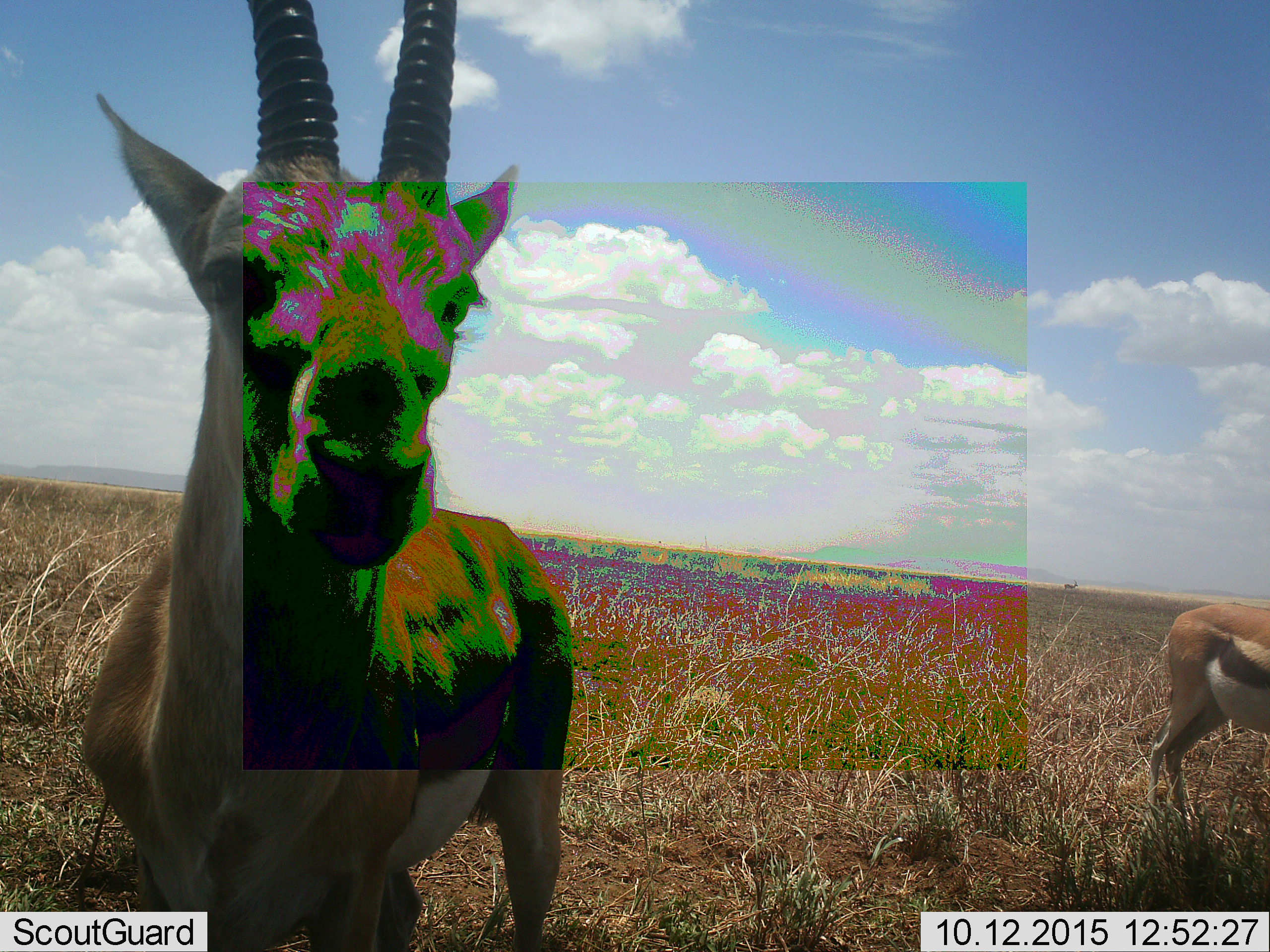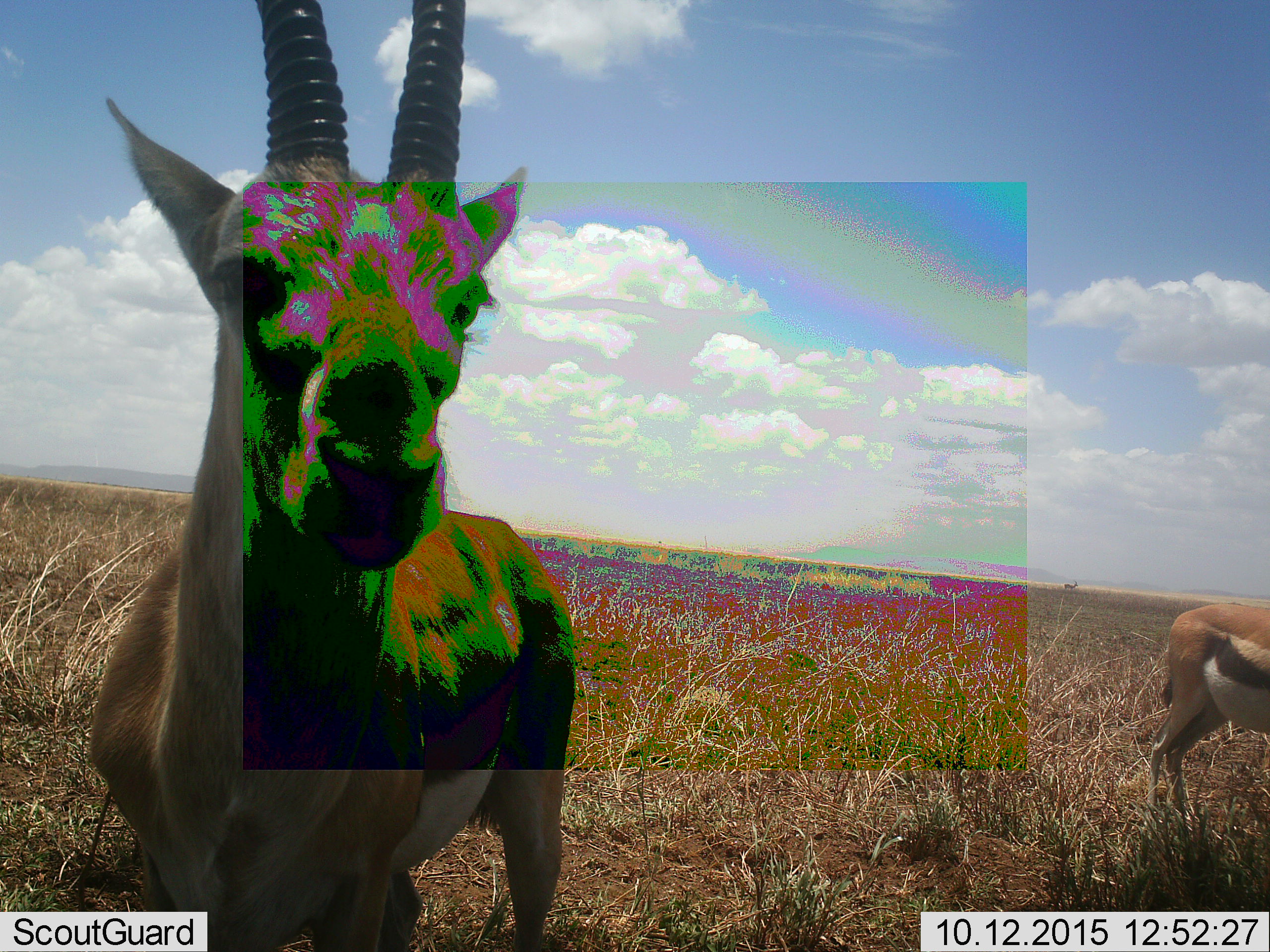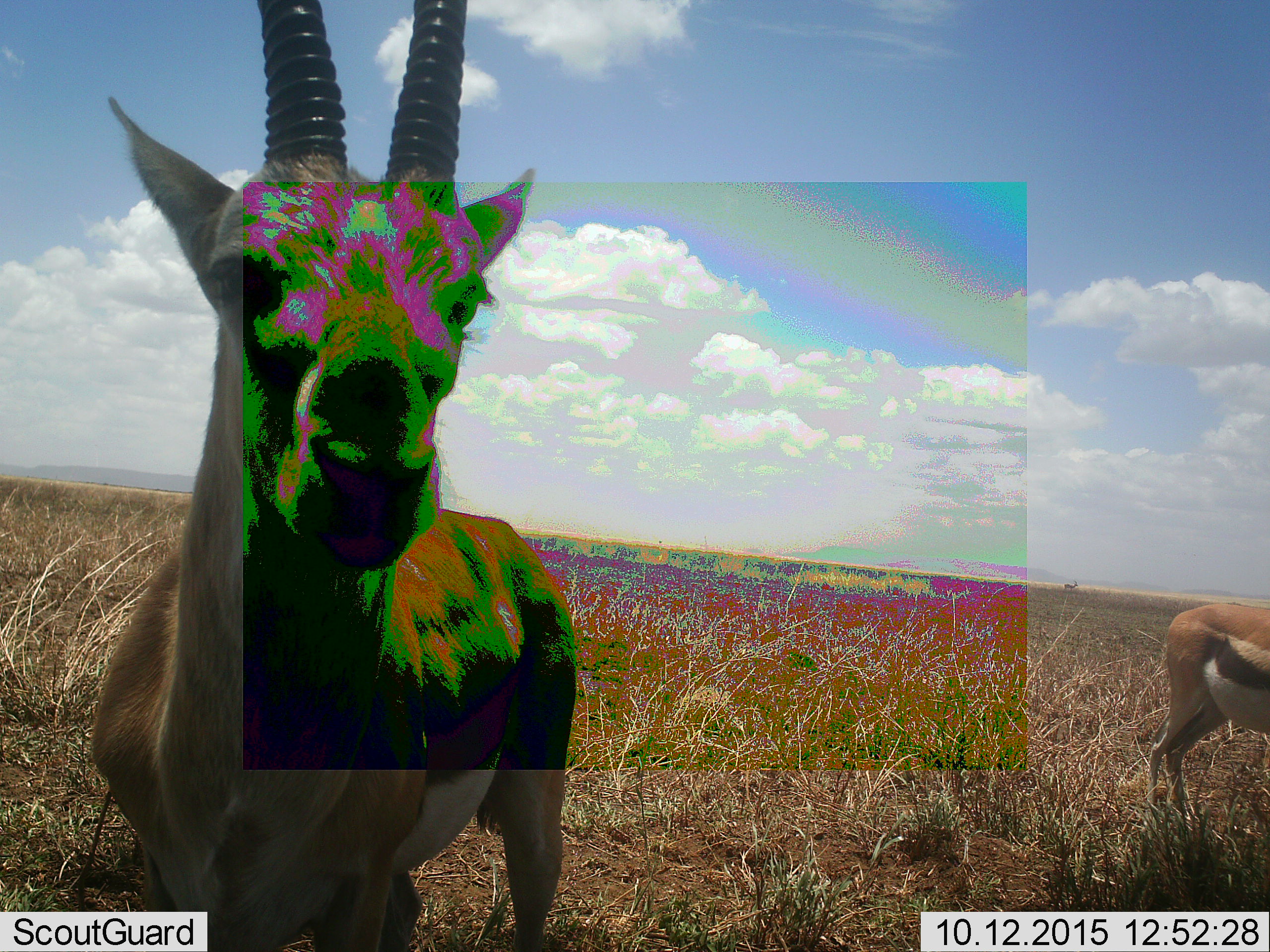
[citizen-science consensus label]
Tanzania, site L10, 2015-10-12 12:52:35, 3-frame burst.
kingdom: Animalia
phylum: Chordata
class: Mammalia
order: Artiodactyla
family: Bovidae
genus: Eudorcas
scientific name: Eudorcas thomsonii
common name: thomson's gazelle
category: gazellethomsons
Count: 3.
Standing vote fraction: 100%.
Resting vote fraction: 0%.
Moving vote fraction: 0%.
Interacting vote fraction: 11%.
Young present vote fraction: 0%.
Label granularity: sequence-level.